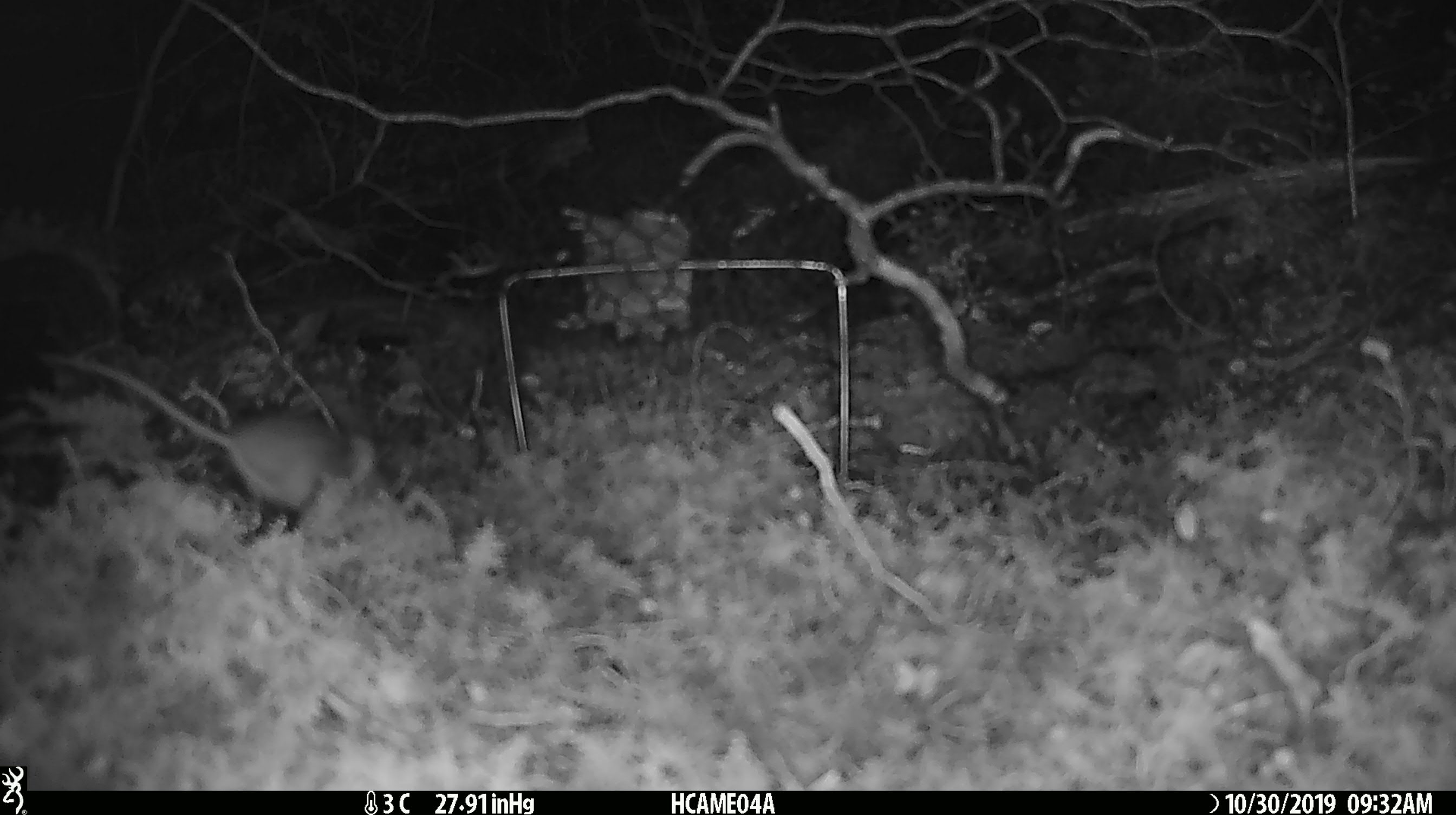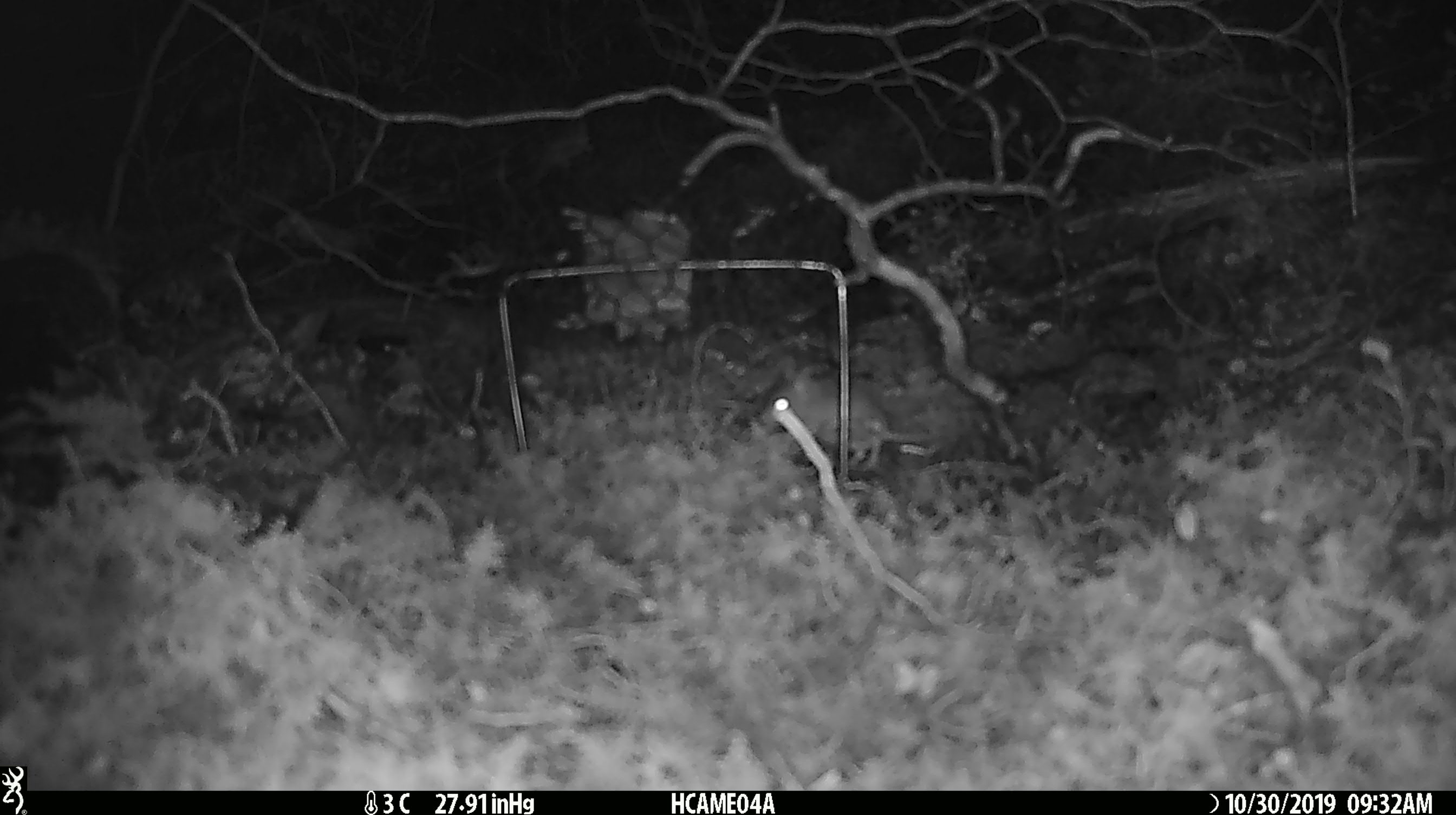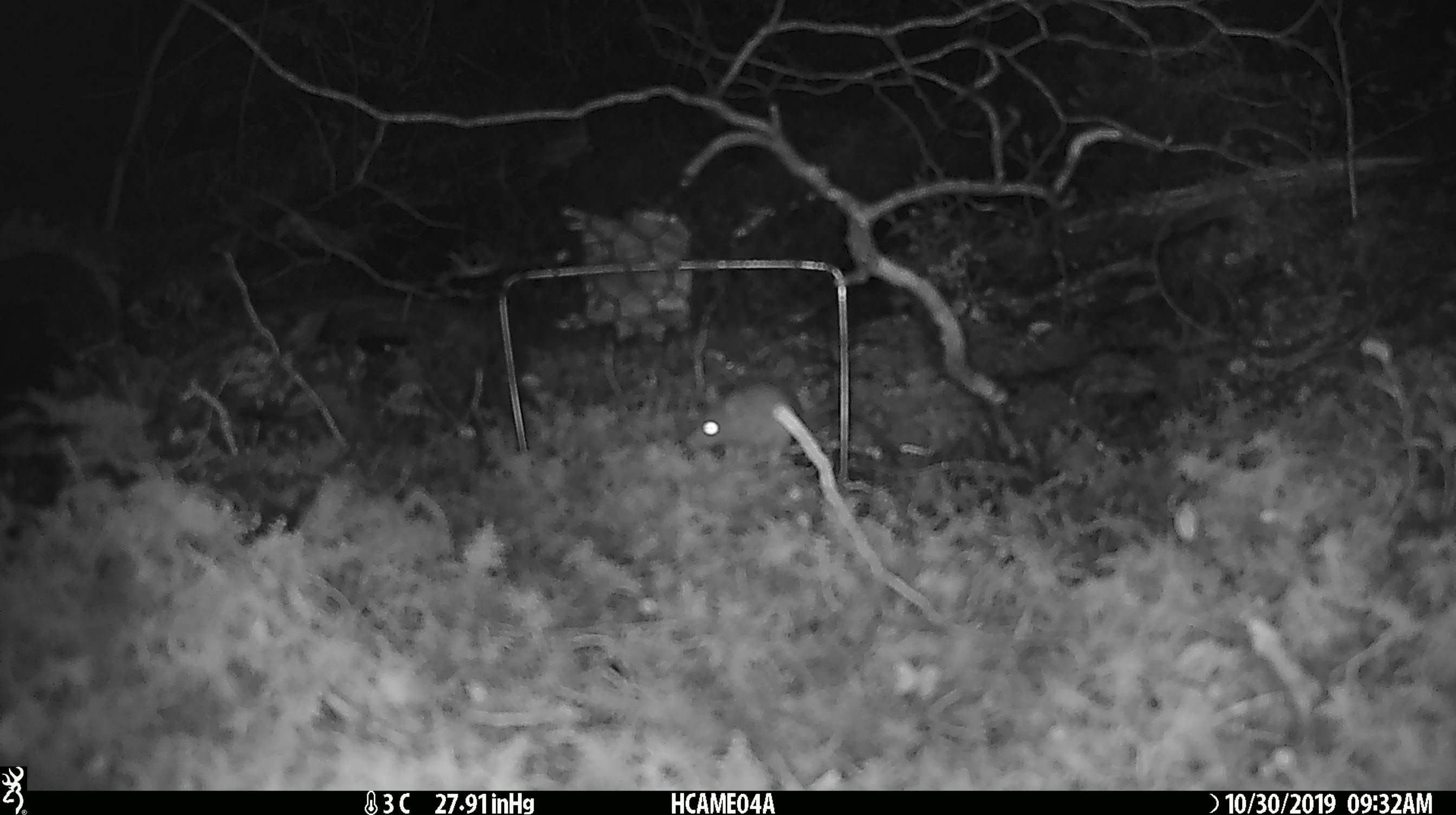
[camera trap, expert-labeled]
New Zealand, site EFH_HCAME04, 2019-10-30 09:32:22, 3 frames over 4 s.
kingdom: Animalia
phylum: Chordata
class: Mammalia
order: Rodentia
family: Muridae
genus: Mus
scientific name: Mus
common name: mouse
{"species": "mouse (Mus)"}